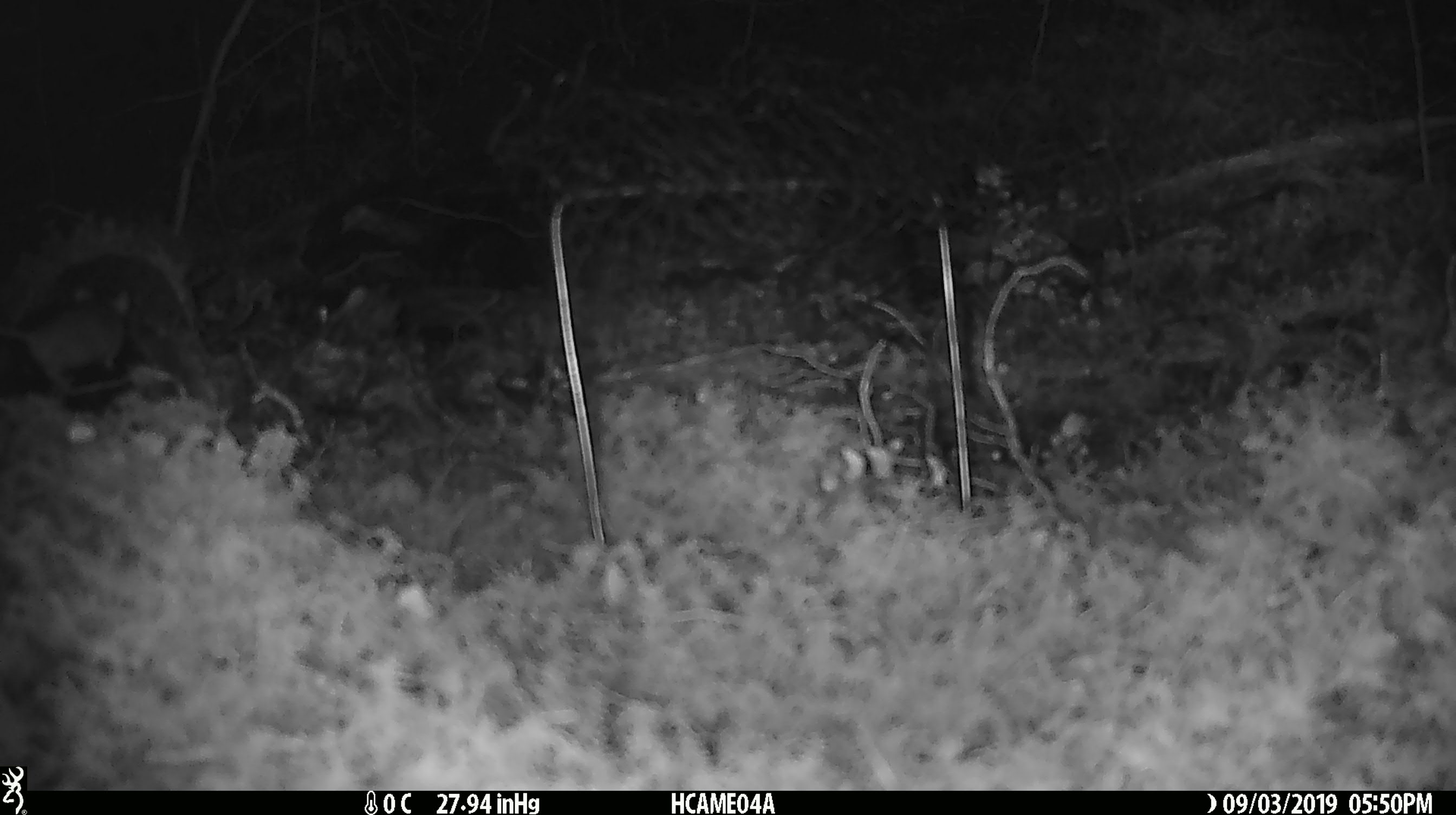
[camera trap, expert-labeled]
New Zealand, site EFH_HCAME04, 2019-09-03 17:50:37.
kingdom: Animalia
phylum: Chordata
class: Mammalia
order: Rodentia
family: Muridae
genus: Mus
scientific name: Mus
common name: mouse